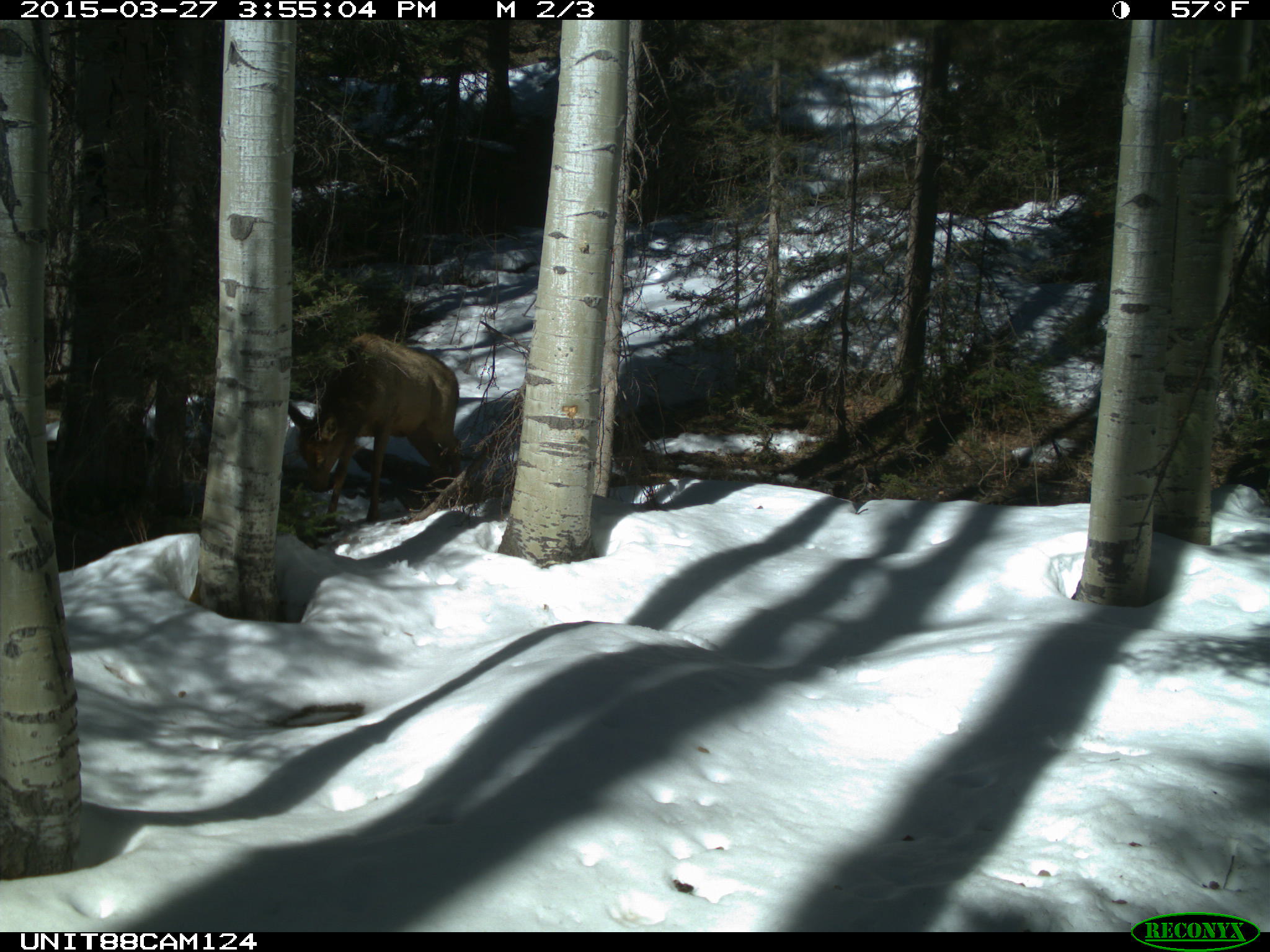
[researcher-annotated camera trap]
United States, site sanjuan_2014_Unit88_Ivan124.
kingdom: Animalia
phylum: Chordata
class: Mammalia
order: Artiodactyla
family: Cervidae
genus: Cervus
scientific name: Cervus elaphus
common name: red deer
Cervus elaphus (red deer).